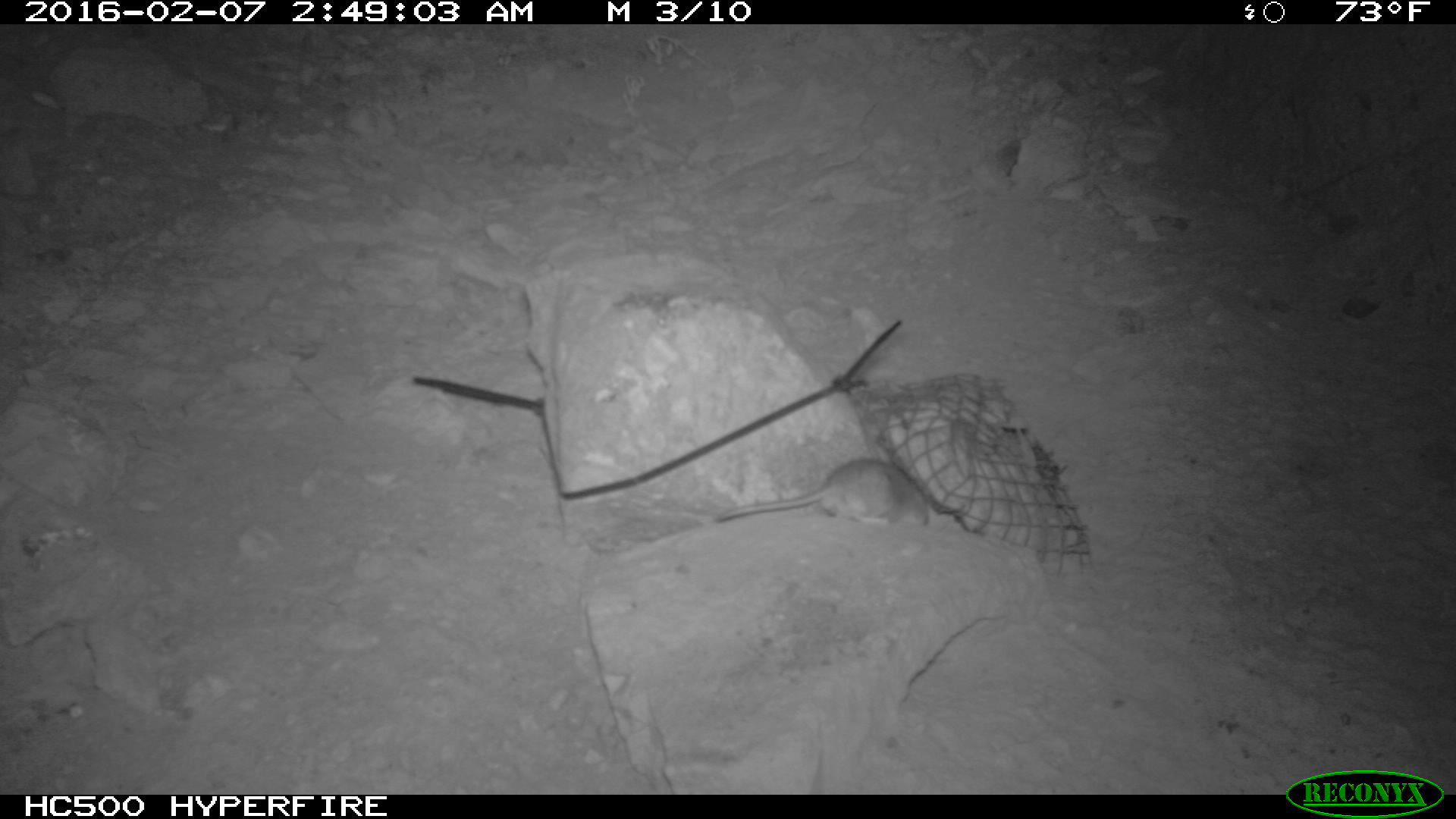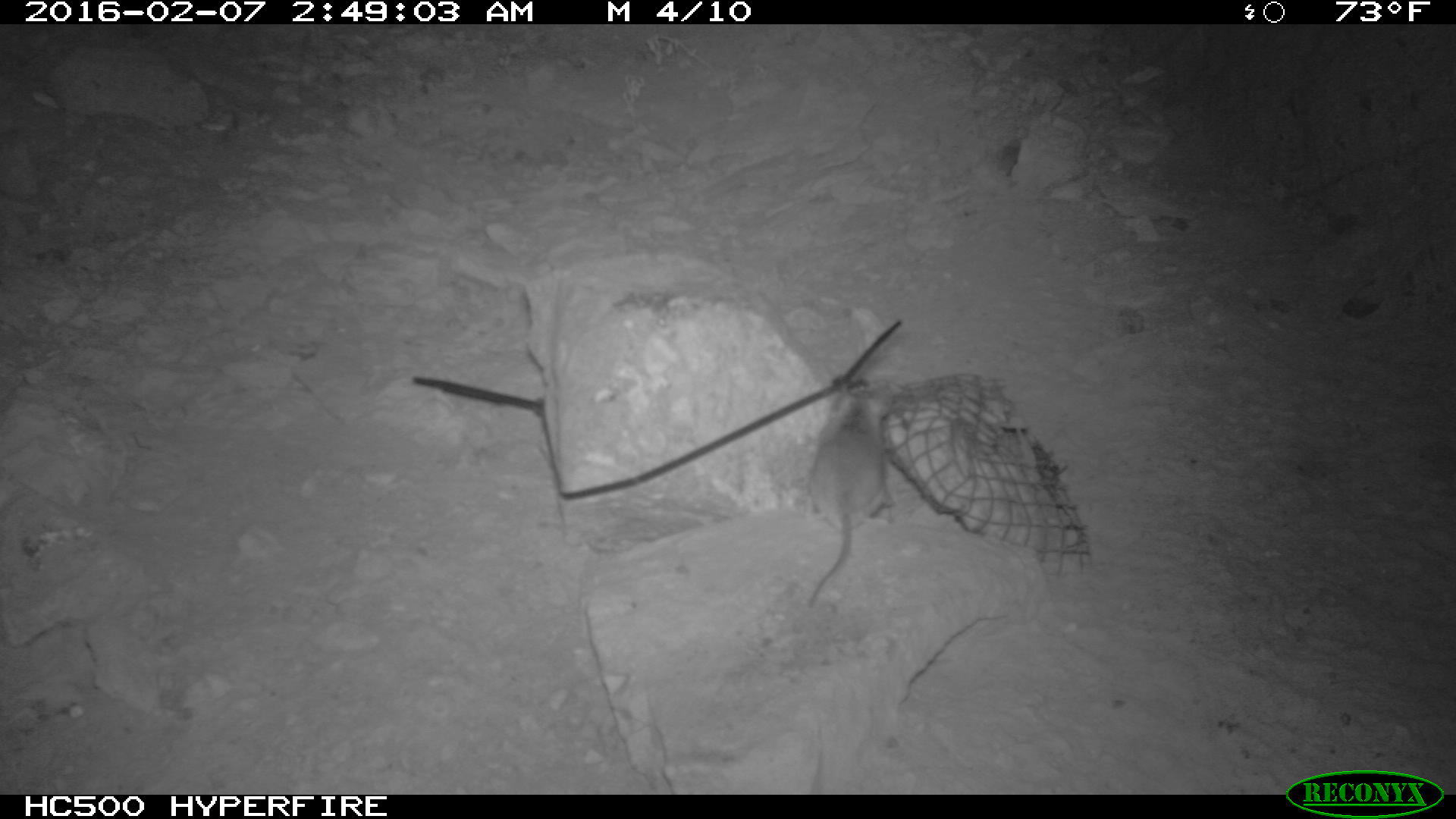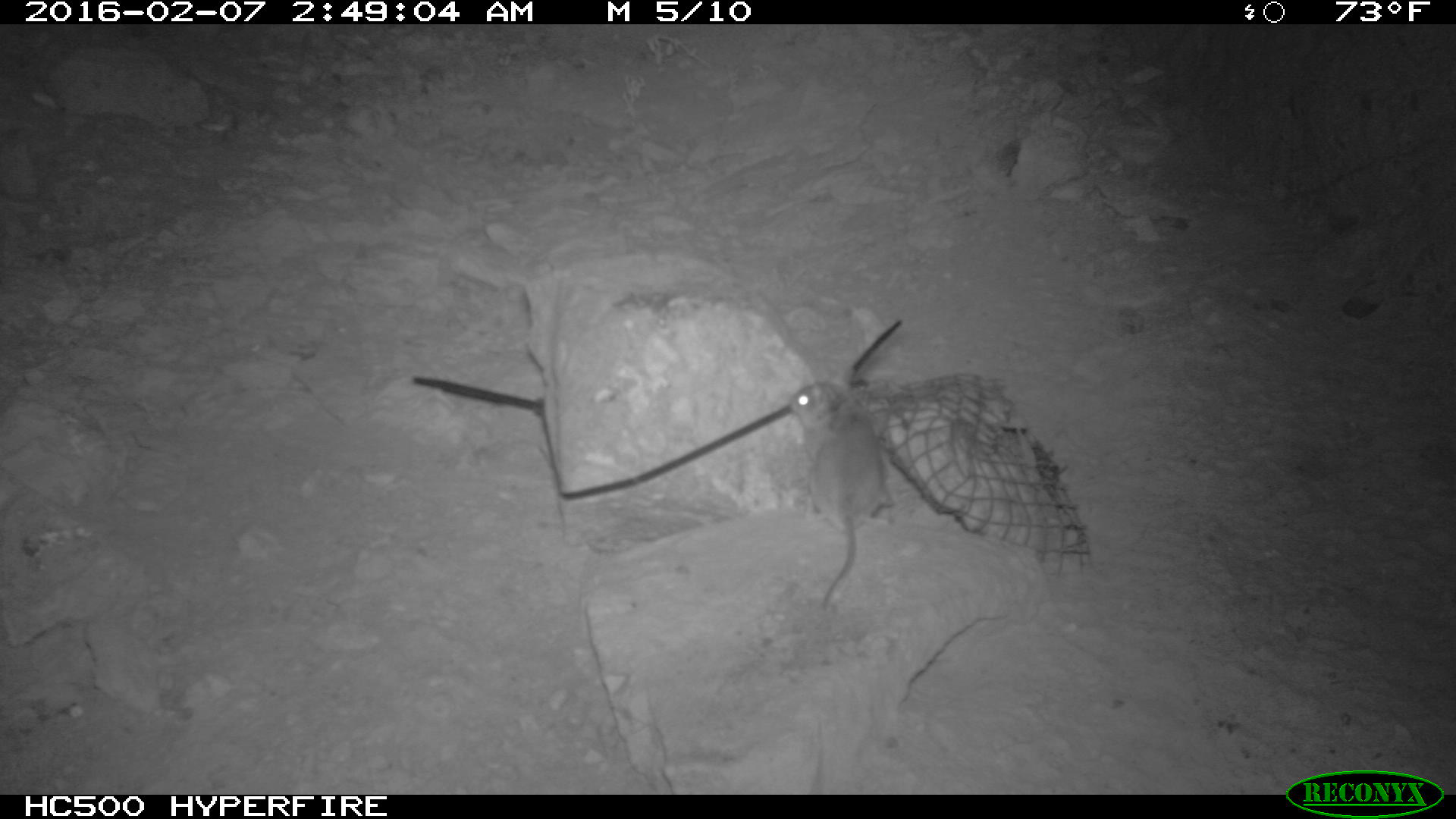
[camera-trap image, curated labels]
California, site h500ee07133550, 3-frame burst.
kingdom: Animalia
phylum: Chordata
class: Mammalia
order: Rodentia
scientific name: Rodentia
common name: rodent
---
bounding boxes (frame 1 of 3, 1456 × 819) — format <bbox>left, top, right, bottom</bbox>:
rodent: <bbox>714, 456, 928, 526</bbox>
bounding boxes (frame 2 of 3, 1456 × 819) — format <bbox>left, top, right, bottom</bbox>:
rodent: <bbox>808, 381, 890, 605</bbox>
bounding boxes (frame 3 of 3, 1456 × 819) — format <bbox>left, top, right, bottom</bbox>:
rodent: <bbox>789, 373, 899, 616</bbox>